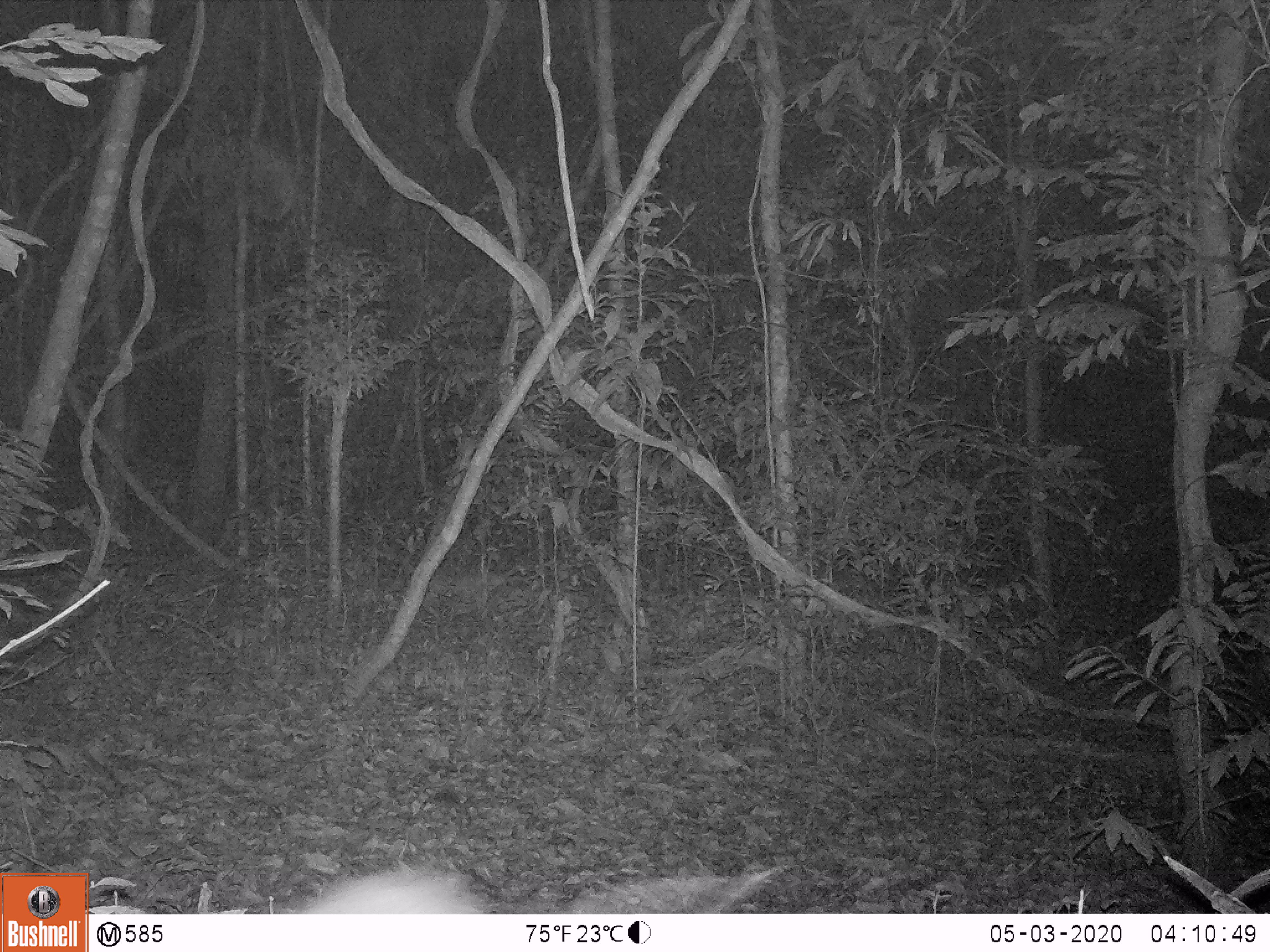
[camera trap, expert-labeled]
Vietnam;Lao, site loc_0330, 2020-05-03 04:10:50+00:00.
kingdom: Animalia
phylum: Chordata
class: Mammalia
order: Rodentia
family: Hystricidae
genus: Atherurus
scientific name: Atherurus macrourus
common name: asiatic brush-tailed porcupine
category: asiatic brush tailed porcupine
Asiatic brush tailed porcupine (asiatic brush-tailed porcupine) (Atherurus macrourus). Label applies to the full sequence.